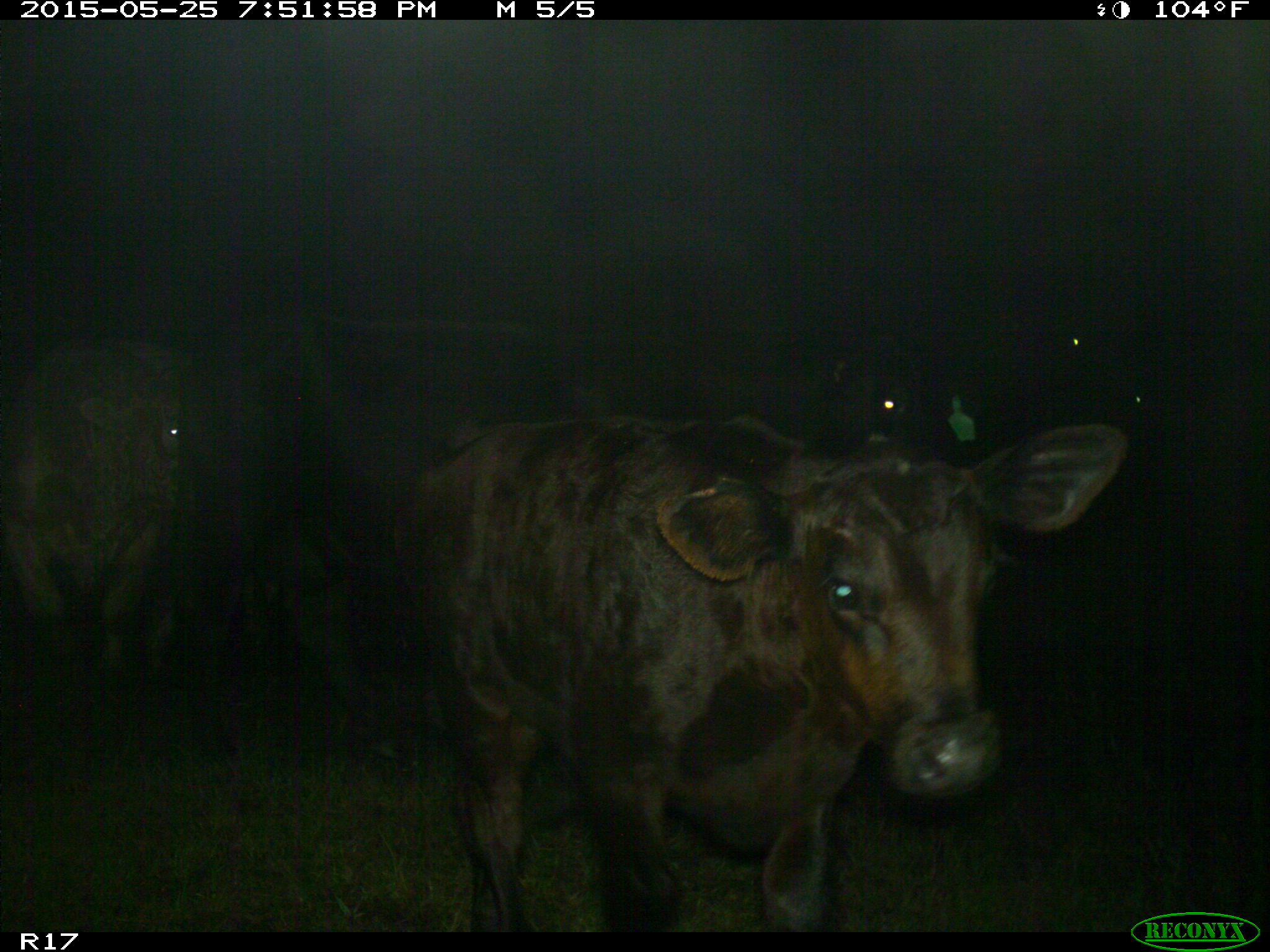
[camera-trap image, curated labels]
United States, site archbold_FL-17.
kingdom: Animalia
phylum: Chordata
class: Mammalia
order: Artiodactyla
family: Bovidae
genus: Bos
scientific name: Bos taurus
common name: domestic cow